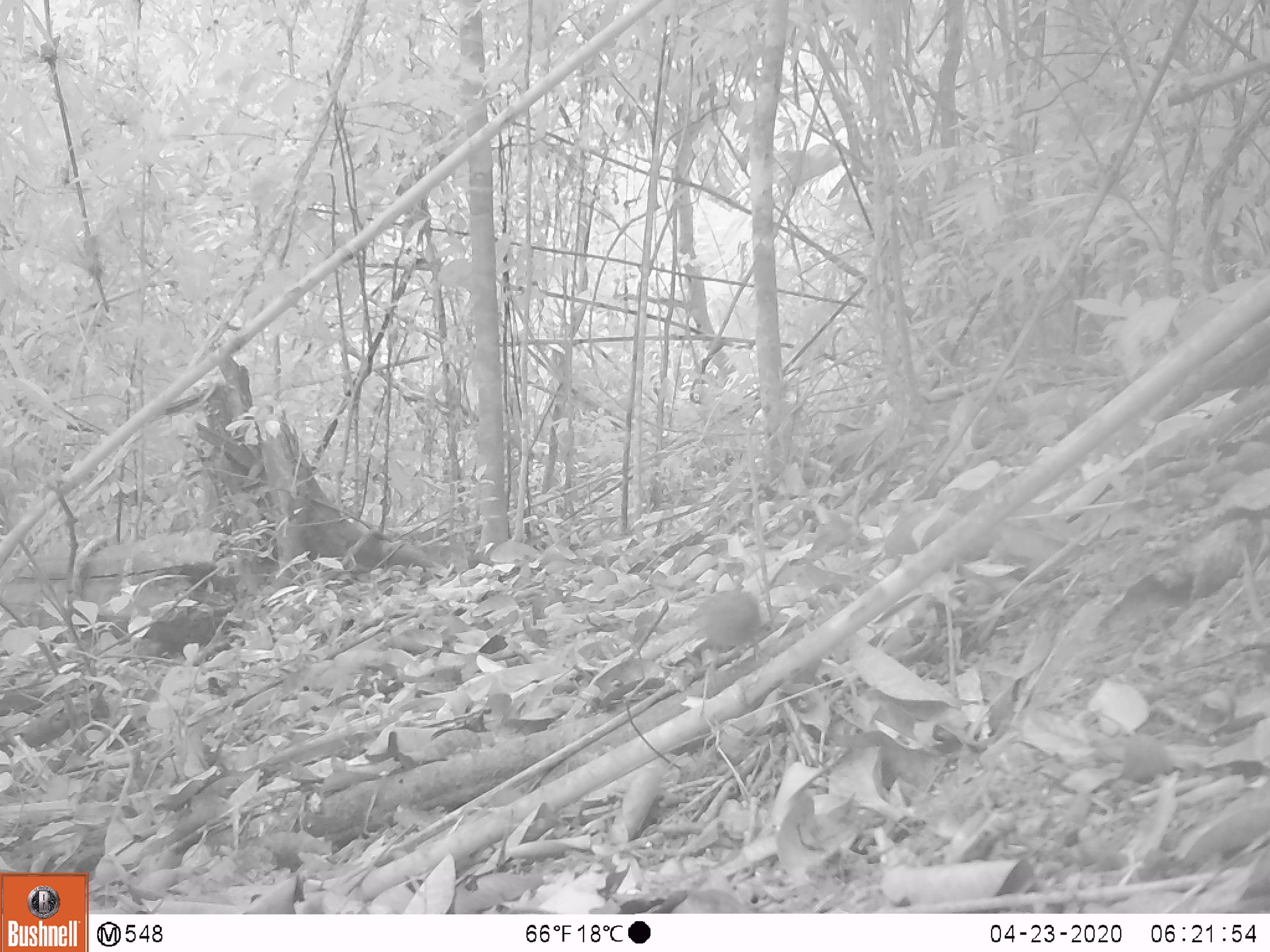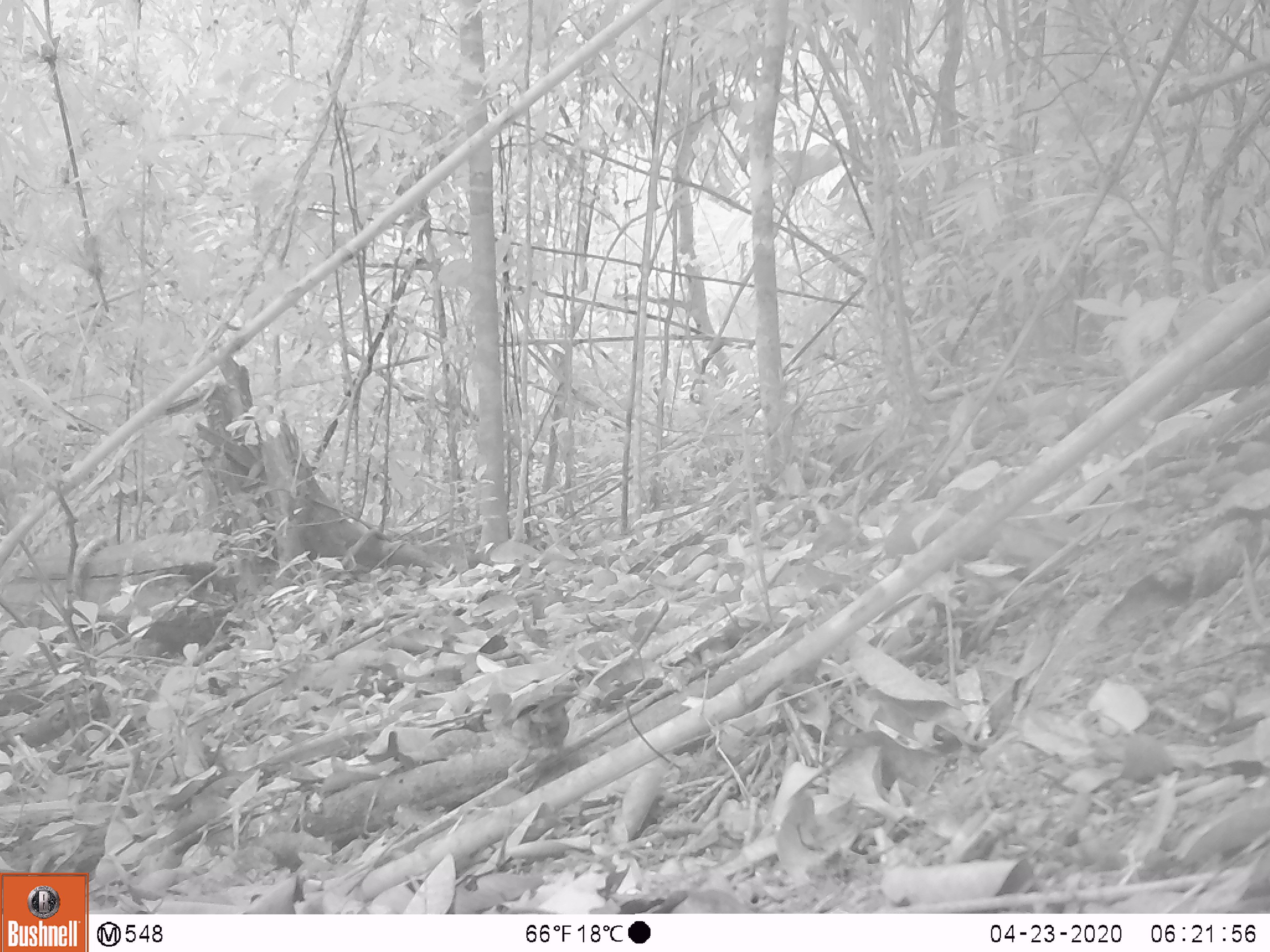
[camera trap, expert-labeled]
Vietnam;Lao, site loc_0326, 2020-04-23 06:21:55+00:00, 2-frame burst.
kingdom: Animalia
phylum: Chordata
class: Aves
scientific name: Aves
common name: bird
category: unidentified bird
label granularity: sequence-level